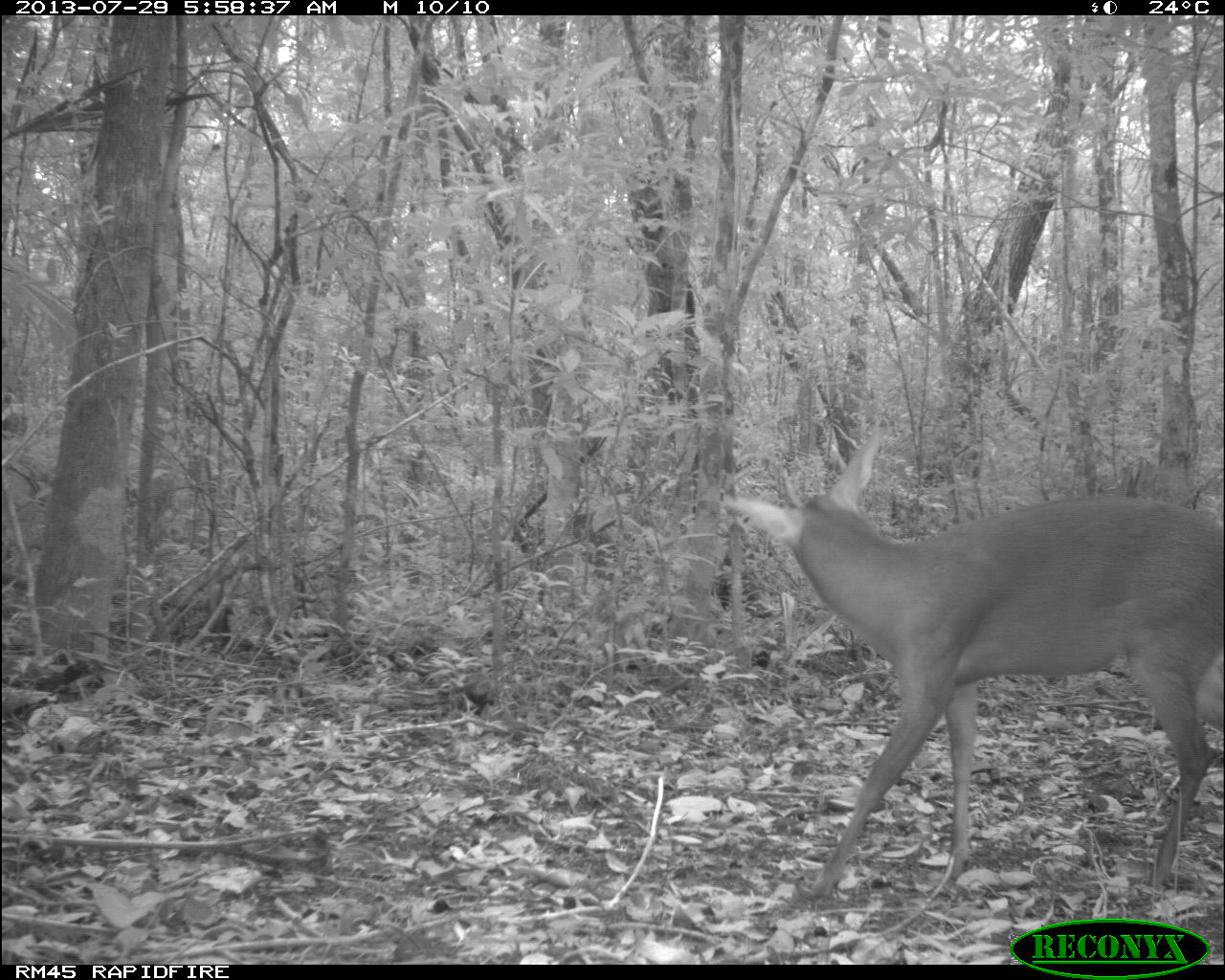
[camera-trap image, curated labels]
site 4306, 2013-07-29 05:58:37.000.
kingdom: Animalia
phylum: Chordata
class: Mammalia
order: Artiodactyla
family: Cervidae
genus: Mazama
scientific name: Mazama temama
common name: central american red brocket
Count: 1.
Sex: male.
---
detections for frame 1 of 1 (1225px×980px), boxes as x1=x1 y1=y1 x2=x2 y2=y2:
mazama temama: x1=712 y1=425 x2=1225 y2=901